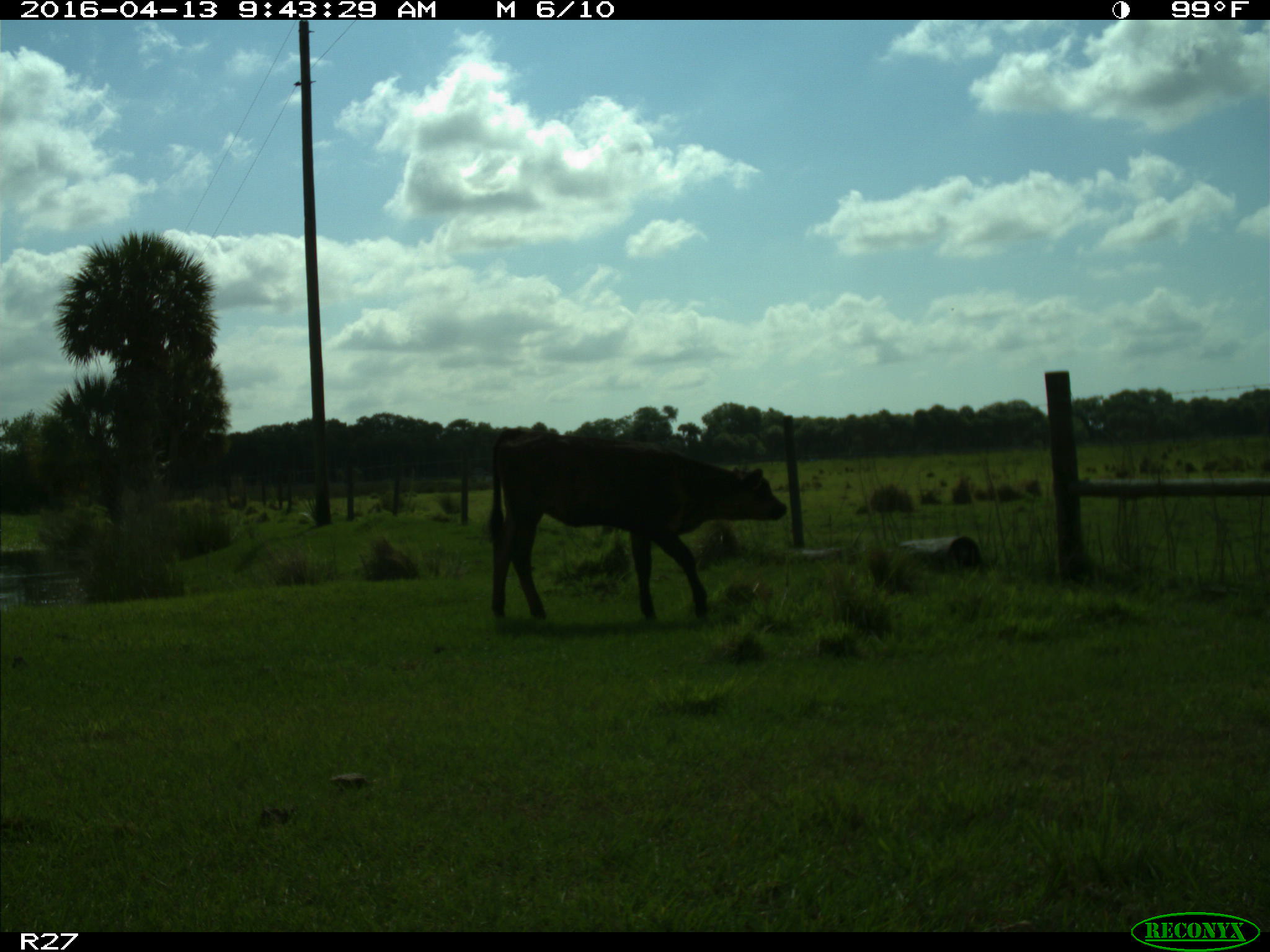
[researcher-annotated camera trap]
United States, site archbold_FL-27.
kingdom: Animalia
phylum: Chordata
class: Mammalia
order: Artiodactyla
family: Bovidae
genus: Bos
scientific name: Bos taurus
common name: domestic cow